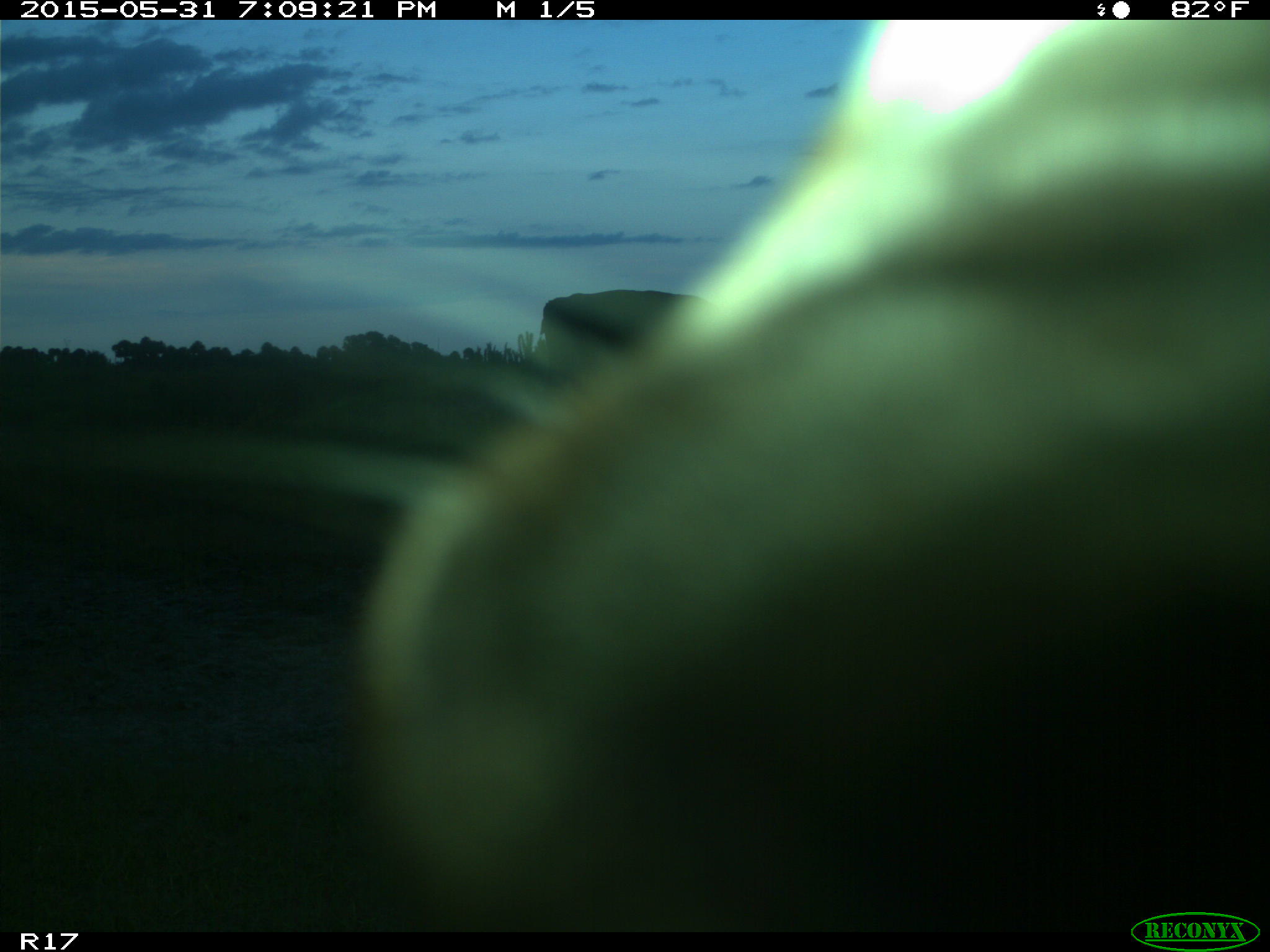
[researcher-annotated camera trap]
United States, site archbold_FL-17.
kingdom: Animalia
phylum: Chordata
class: Mammalia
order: Artiodactyla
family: Bovidae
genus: Bos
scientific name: Bos taurus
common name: domestic cow